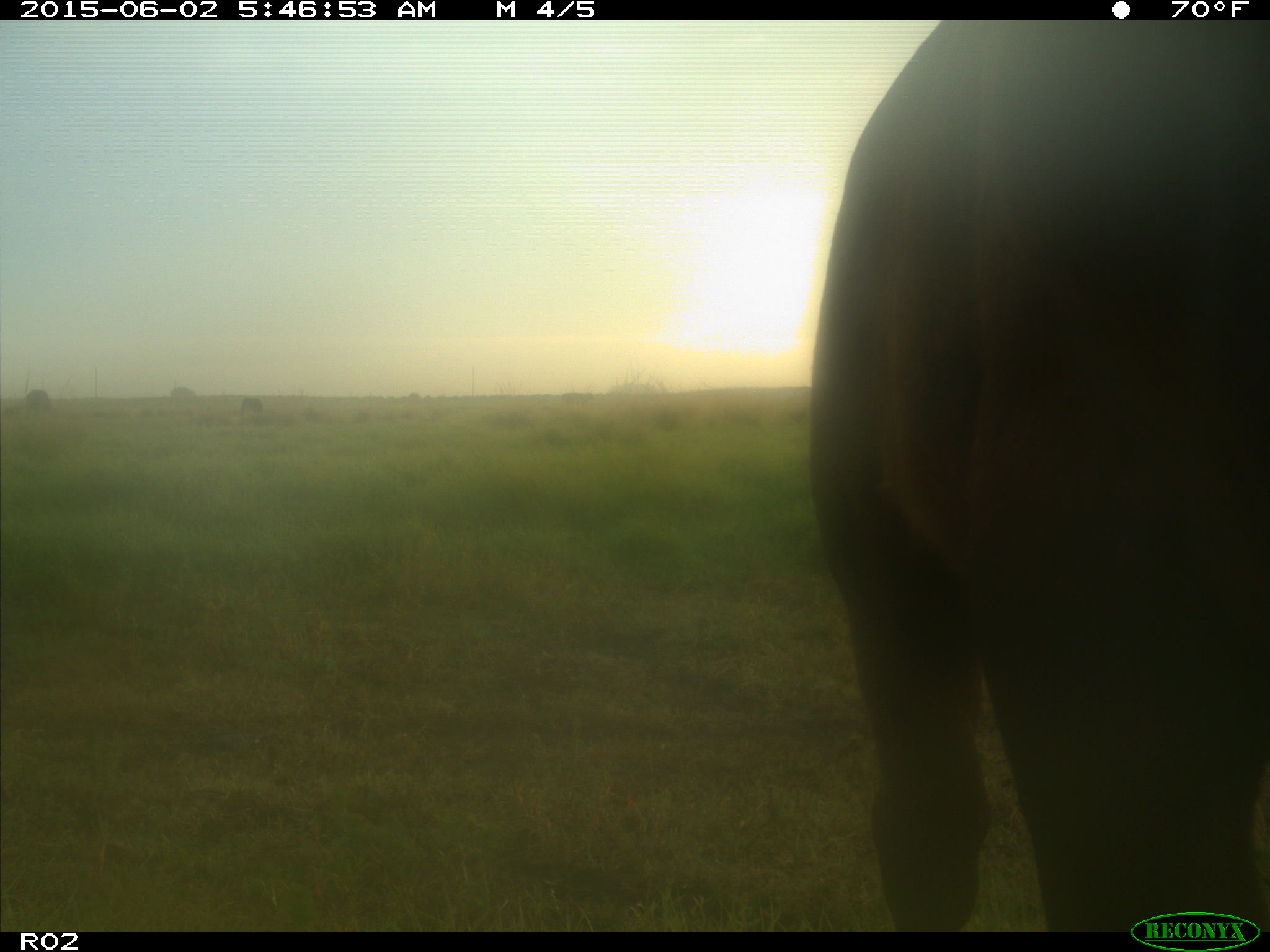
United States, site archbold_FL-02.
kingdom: Animalia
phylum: Chordata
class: Mammalia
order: Artiodactyla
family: Bovidae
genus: Bos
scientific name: Bos taurus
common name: domestic cow